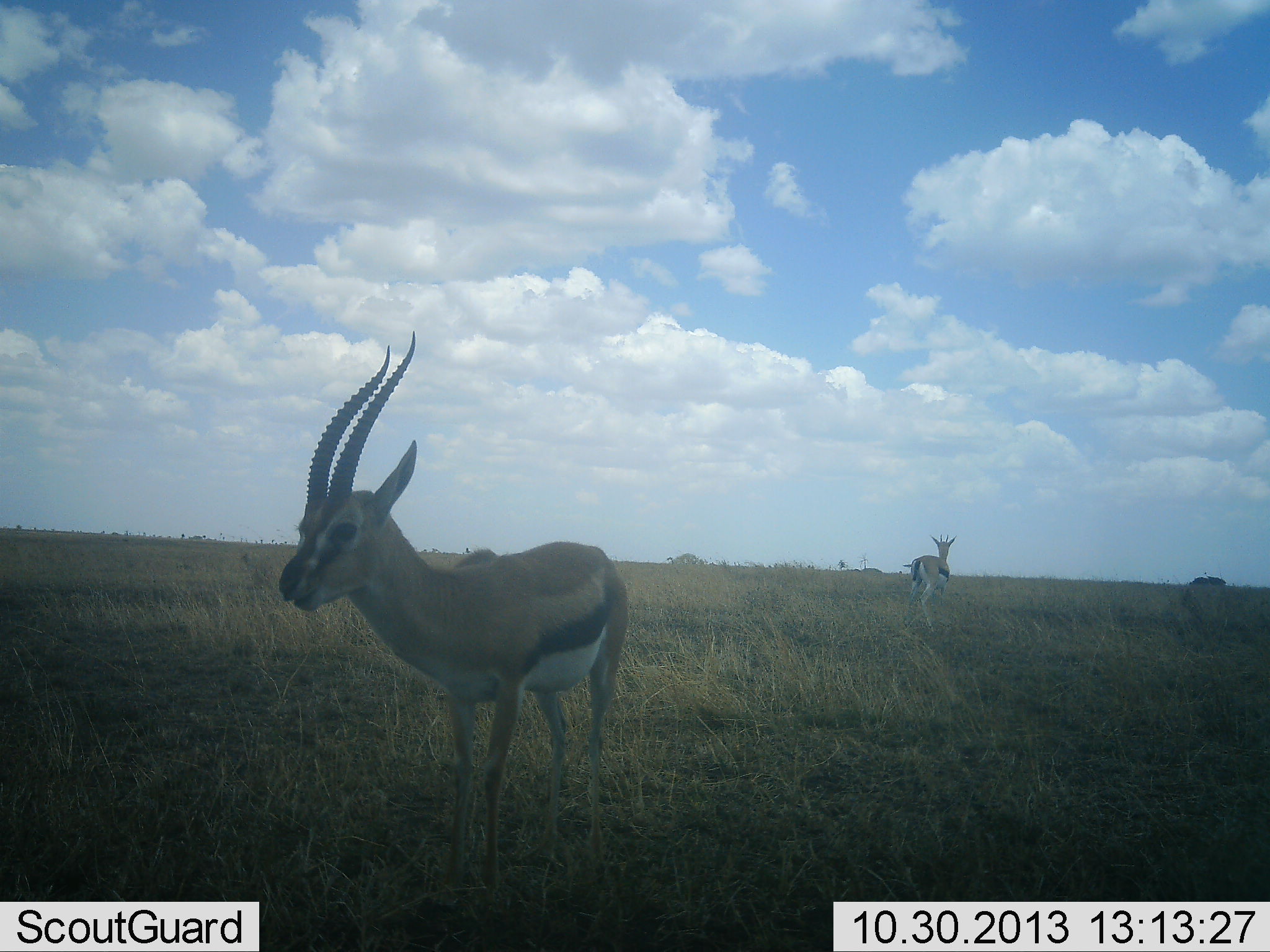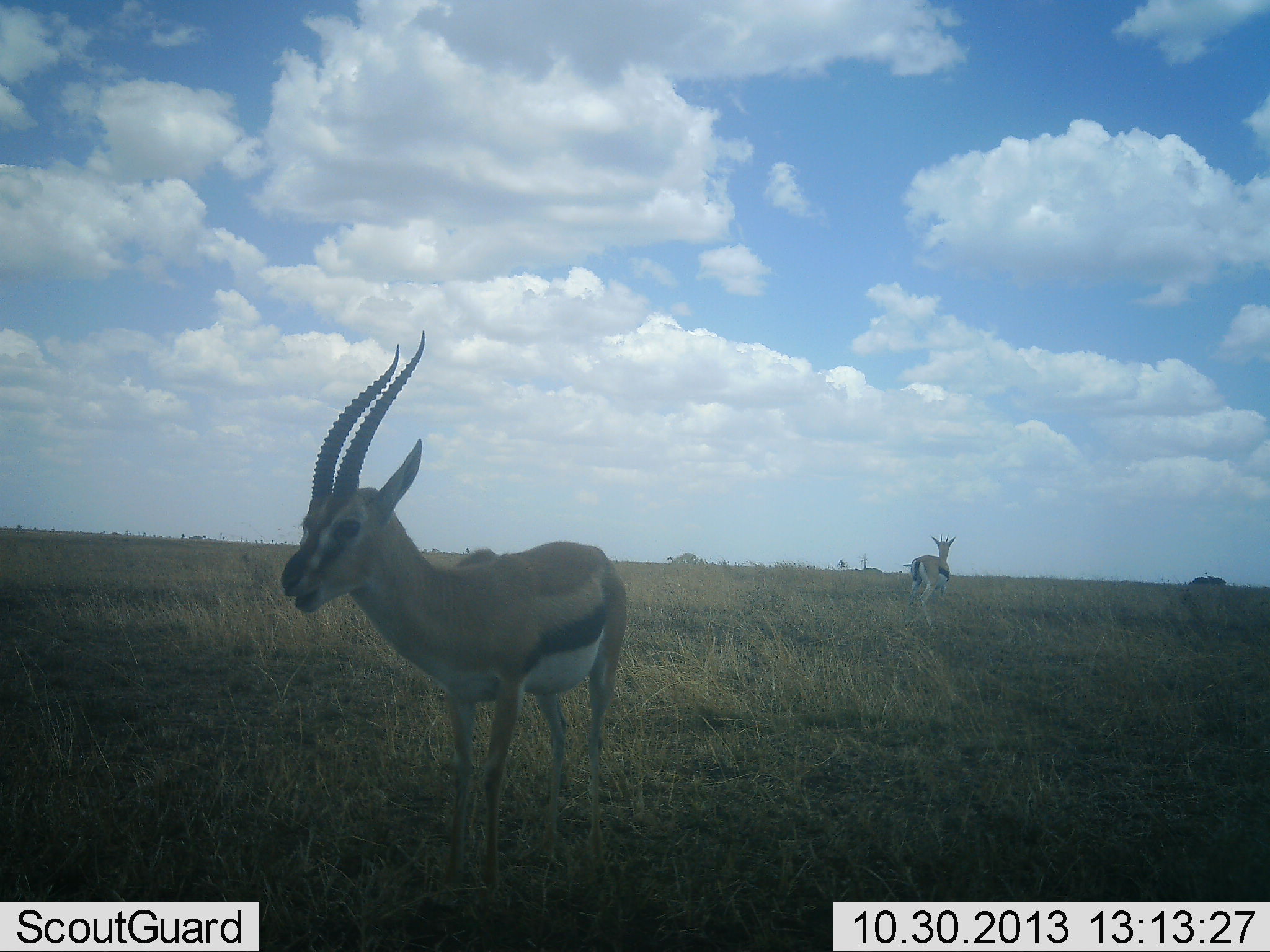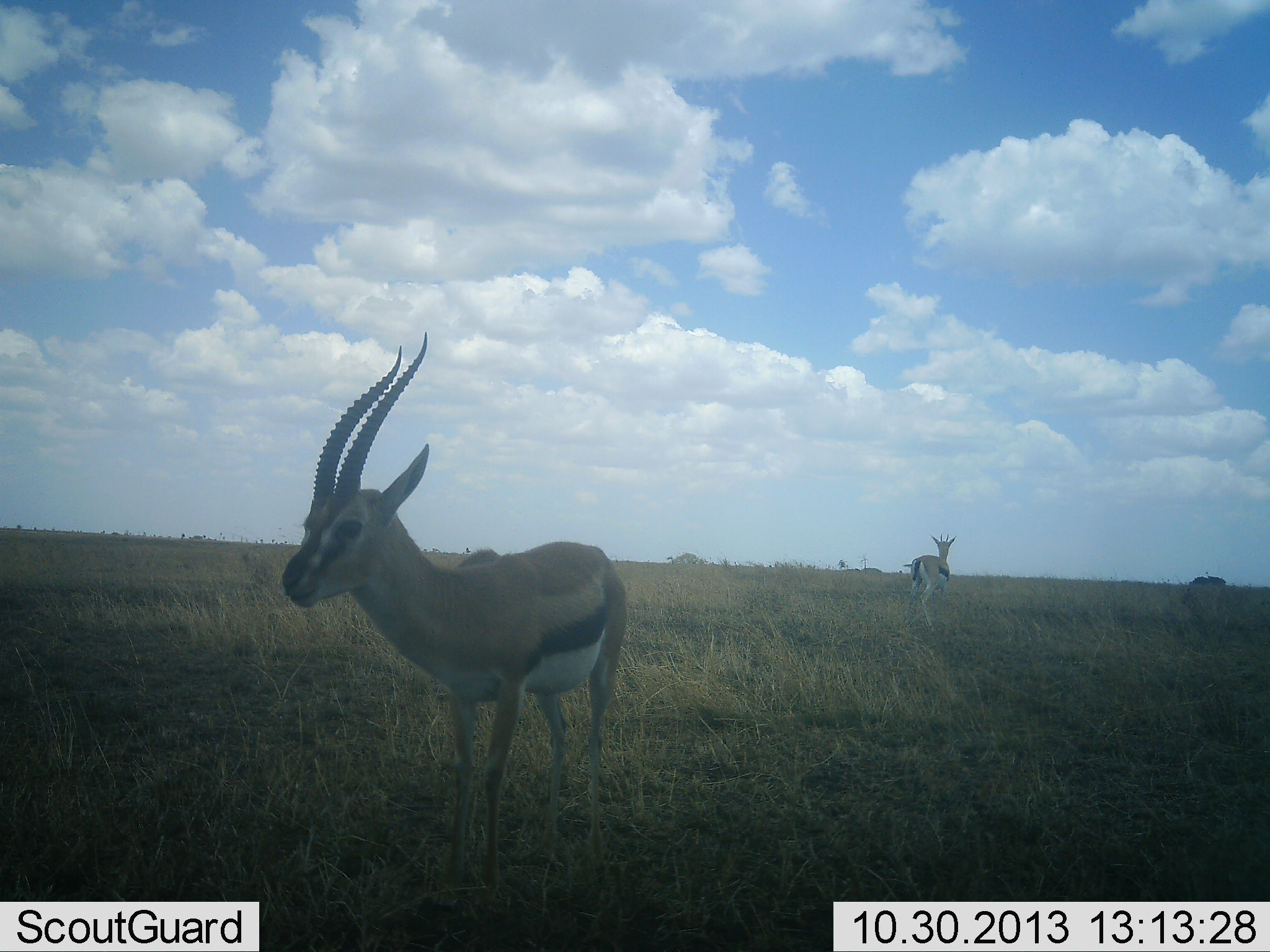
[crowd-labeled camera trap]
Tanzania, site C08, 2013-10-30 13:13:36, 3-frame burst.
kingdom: Animalia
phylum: Chordata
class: Mammalia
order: Artiodactyla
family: Bovidae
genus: Eudorcas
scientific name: Eudorcas thomsonii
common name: thomson's gazelle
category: gazellethomsons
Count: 2.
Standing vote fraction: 86%.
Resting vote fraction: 0%.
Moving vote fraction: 5%.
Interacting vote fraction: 5%.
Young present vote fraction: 0%.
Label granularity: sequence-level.